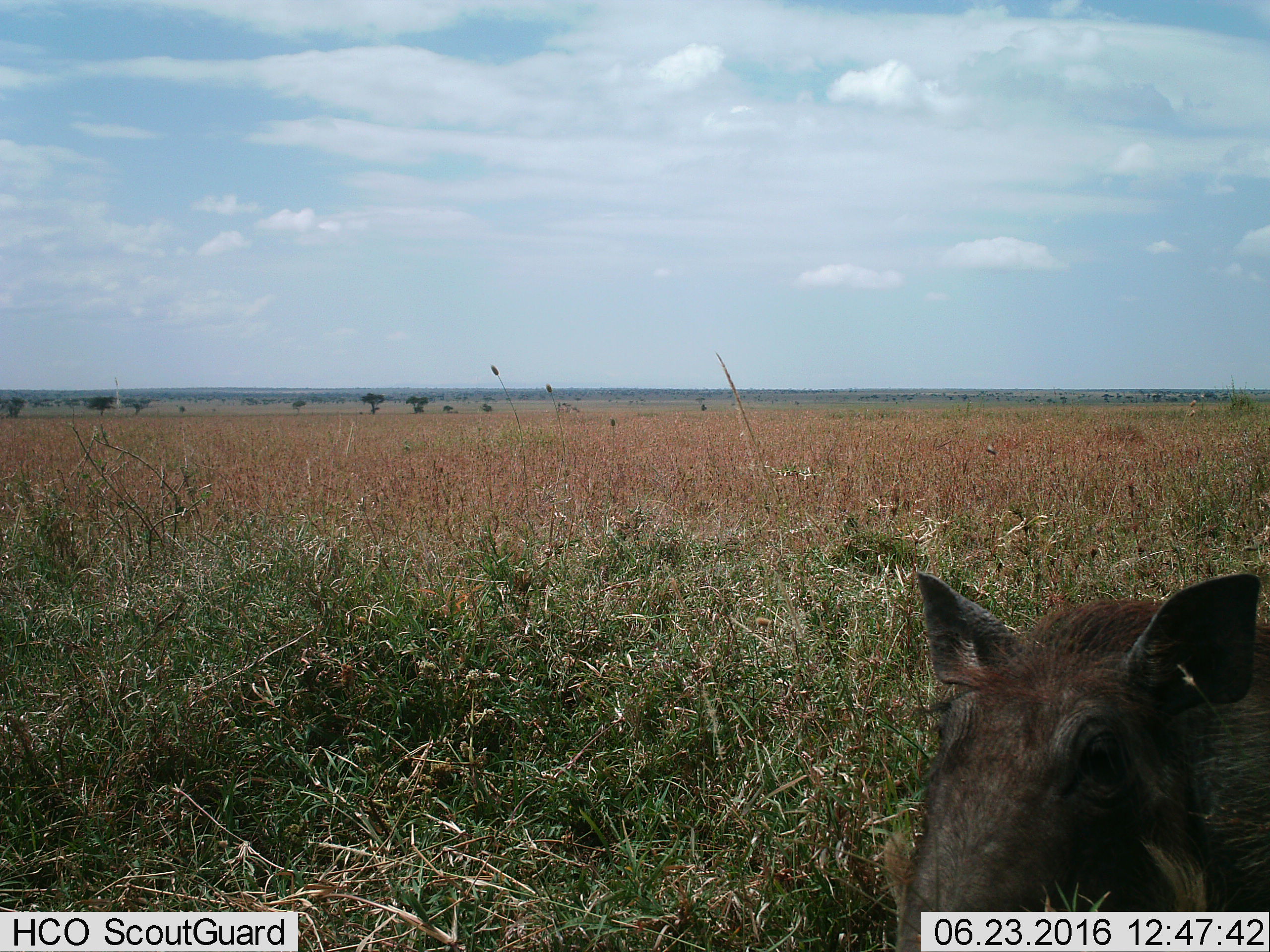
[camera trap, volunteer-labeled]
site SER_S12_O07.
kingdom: Animalia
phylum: Chordata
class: Mammalia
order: Artiodactyla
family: Suidae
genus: Phacochoerus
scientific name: Phacochoerus africanus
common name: warthog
Warthog (Phacochoerus africanus), count 1. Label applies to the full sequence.